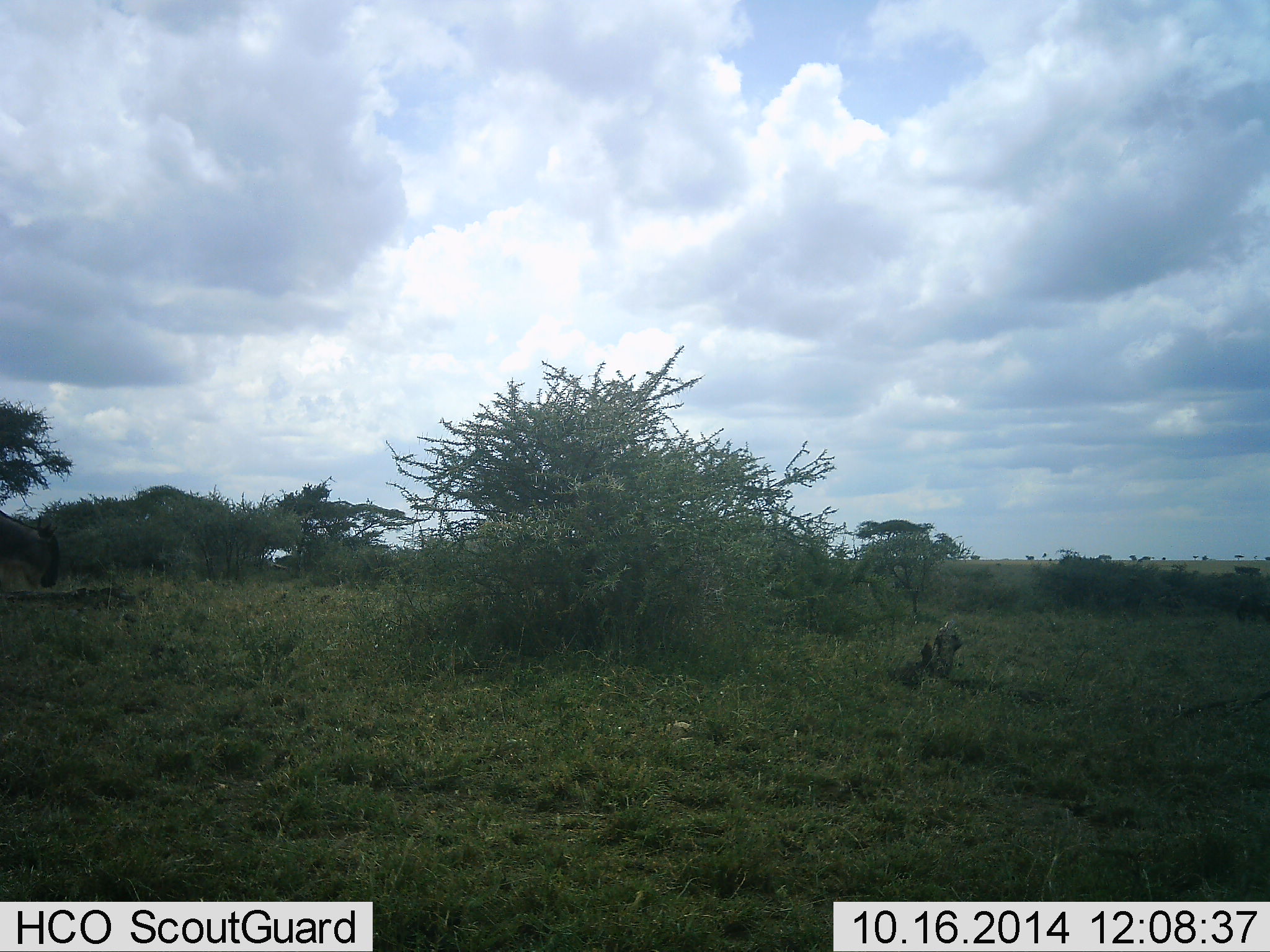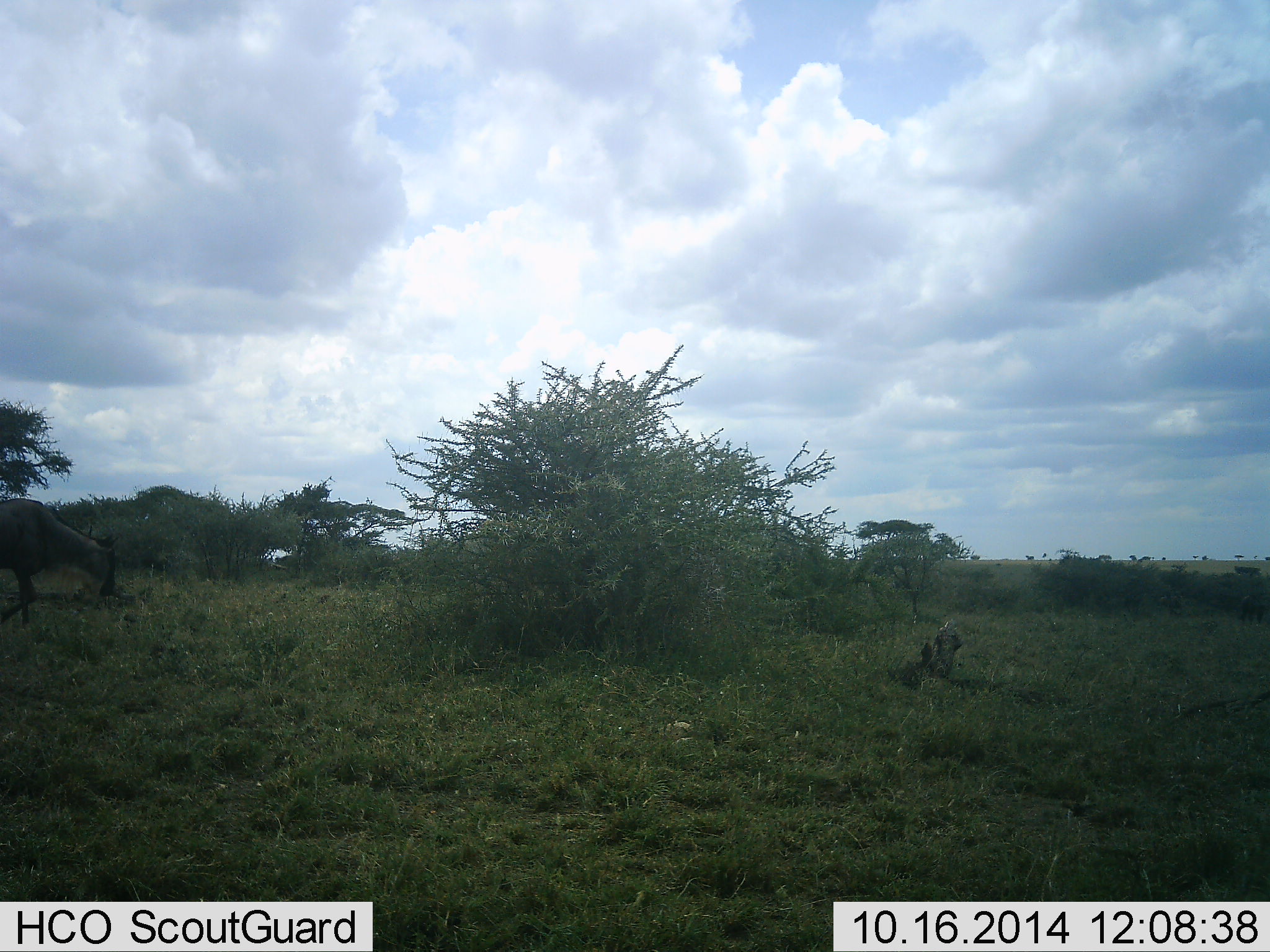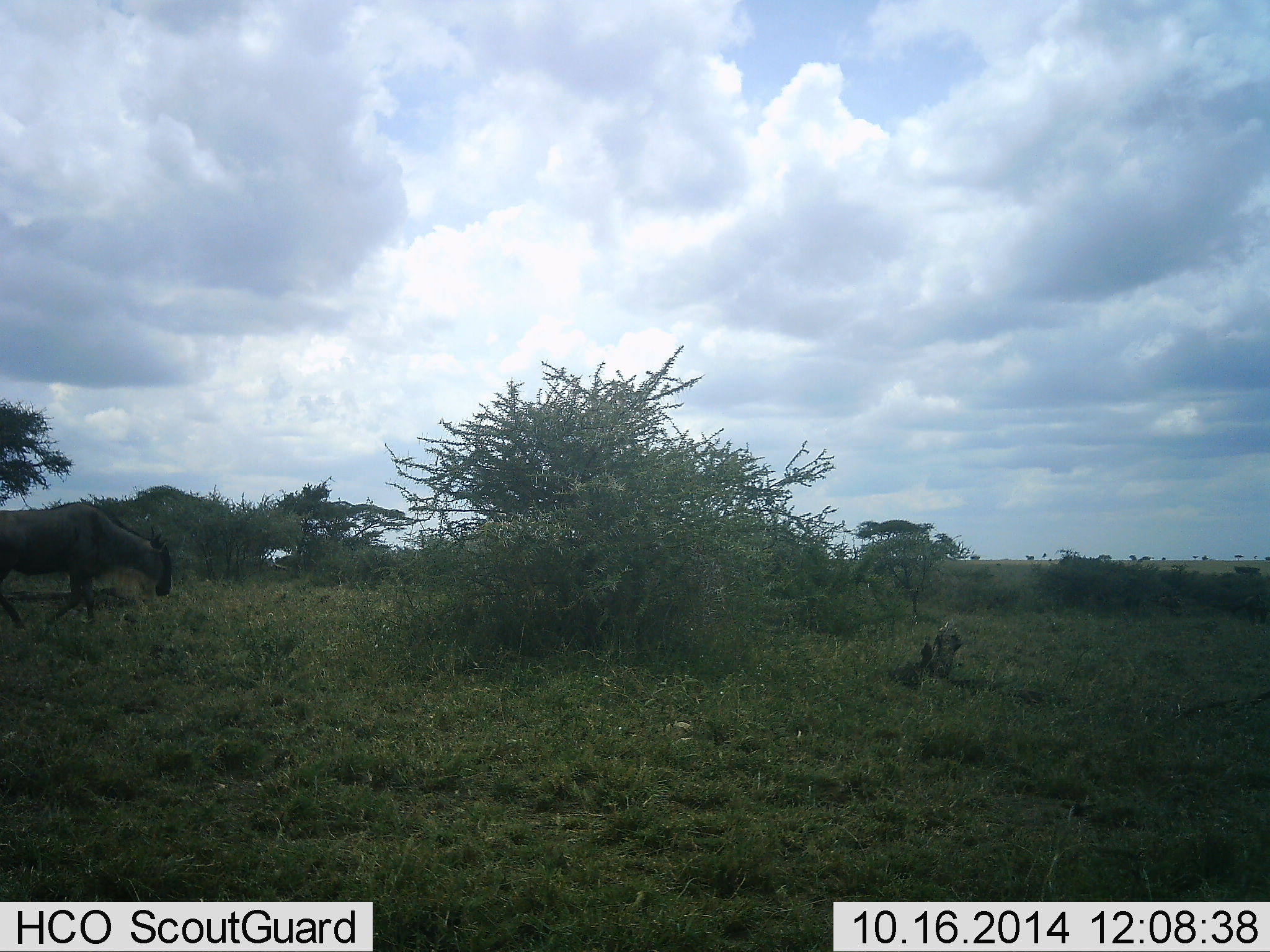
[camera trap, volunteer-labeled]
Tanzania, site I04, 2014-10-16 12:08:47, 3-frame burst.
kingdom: Animalia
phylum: Chordata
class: Mammalia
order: Artiodactyla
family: Bovidae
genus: Connochaetes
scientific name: Connochaetes taurinus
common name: blue wildebeest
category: wildebeest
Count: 1.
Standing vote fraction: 30%.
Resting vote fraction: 0%.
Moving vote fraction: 70%.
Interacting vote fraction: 0%.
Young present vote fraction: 0%.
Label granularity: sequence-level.